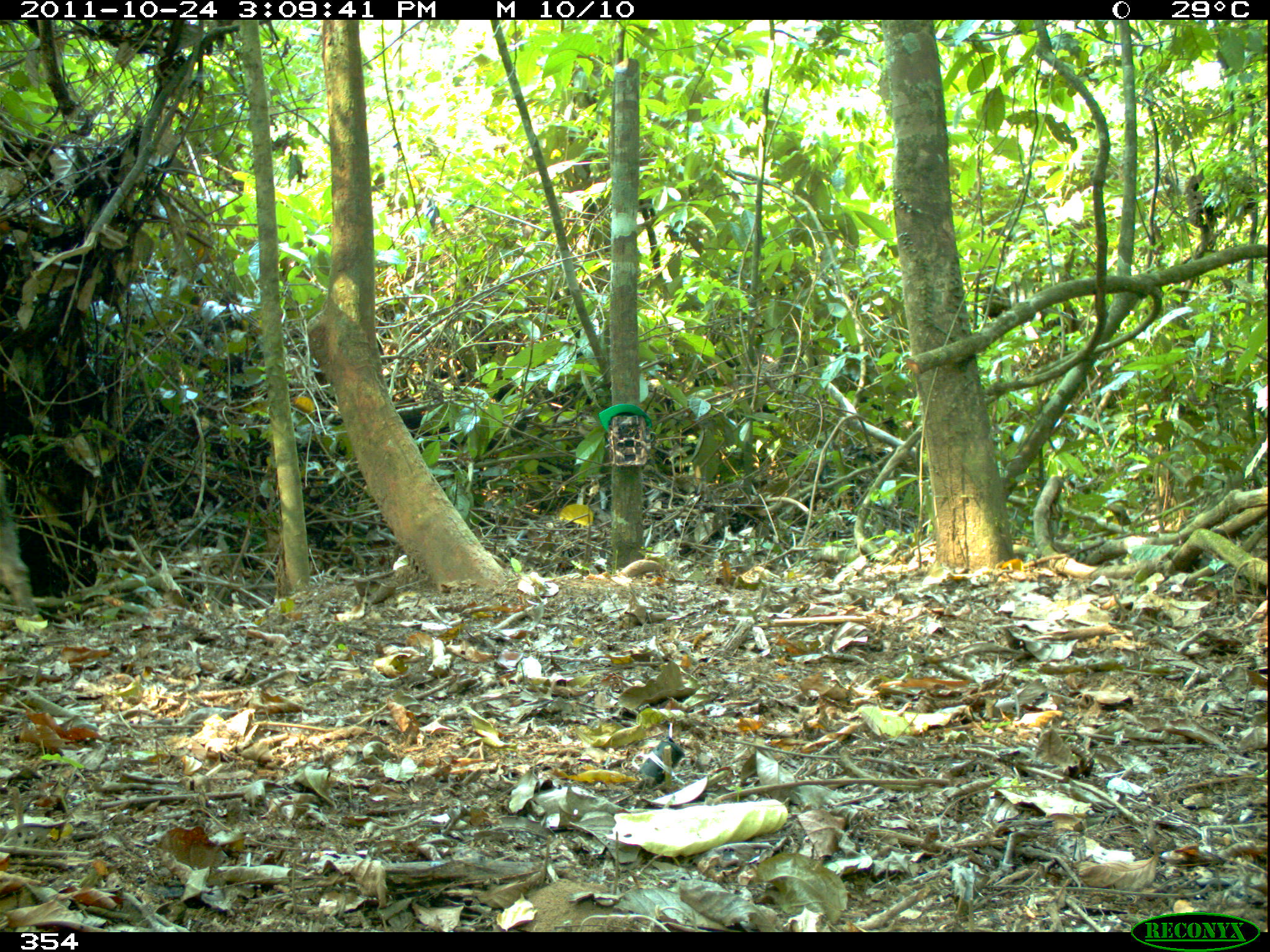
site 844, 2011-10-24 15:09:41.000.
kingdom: Animalia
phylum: Chordata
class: Mammalia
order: Artiodactyla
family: Tayassuidae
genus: Tayassu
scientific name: Tayassu pecari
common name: white-lipped peccary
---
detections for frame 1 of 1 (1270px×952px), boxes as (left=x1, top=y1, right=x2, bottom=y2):
tayassu pecari: (left=0, top=470, right=40, bottom=621)